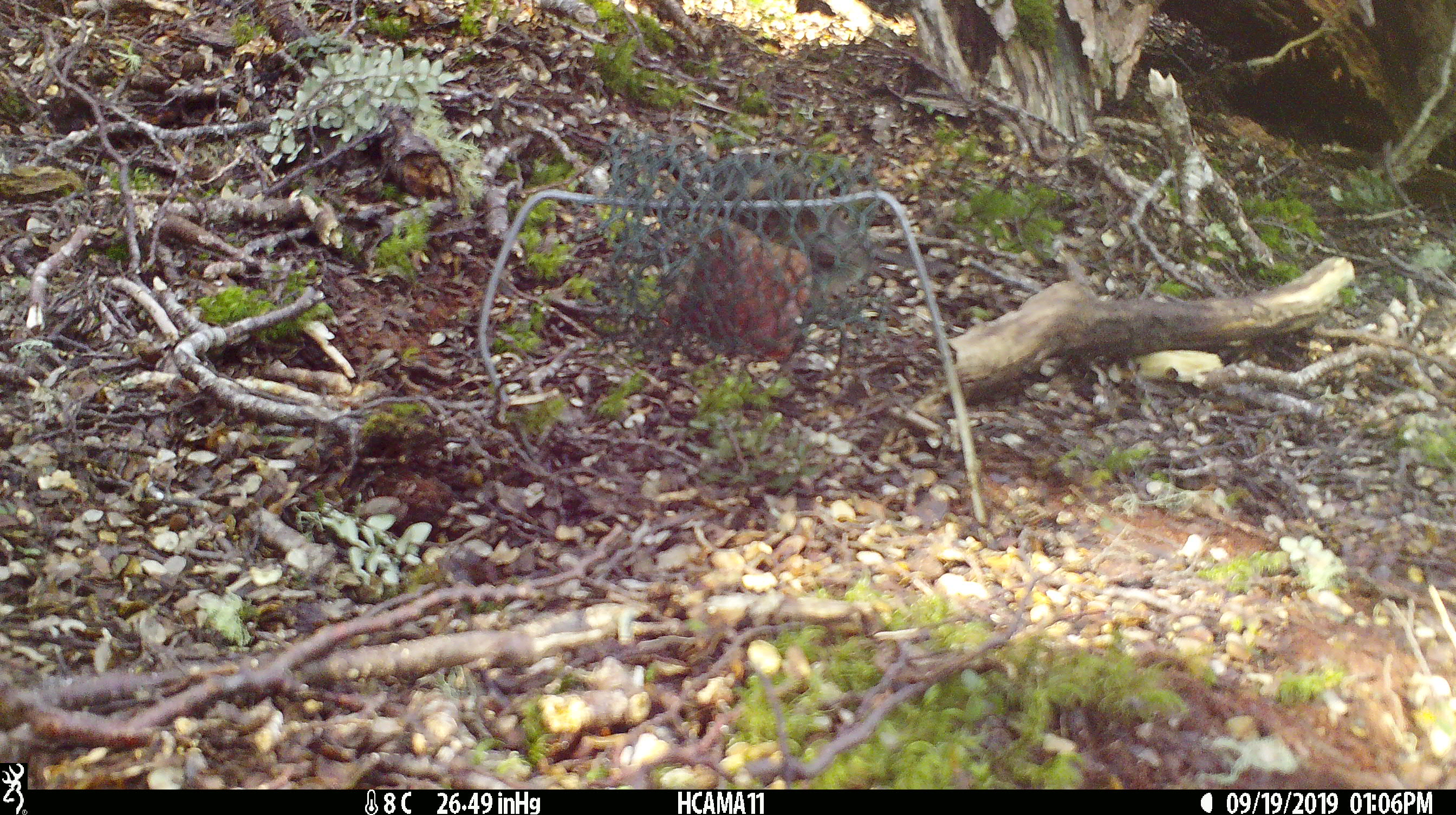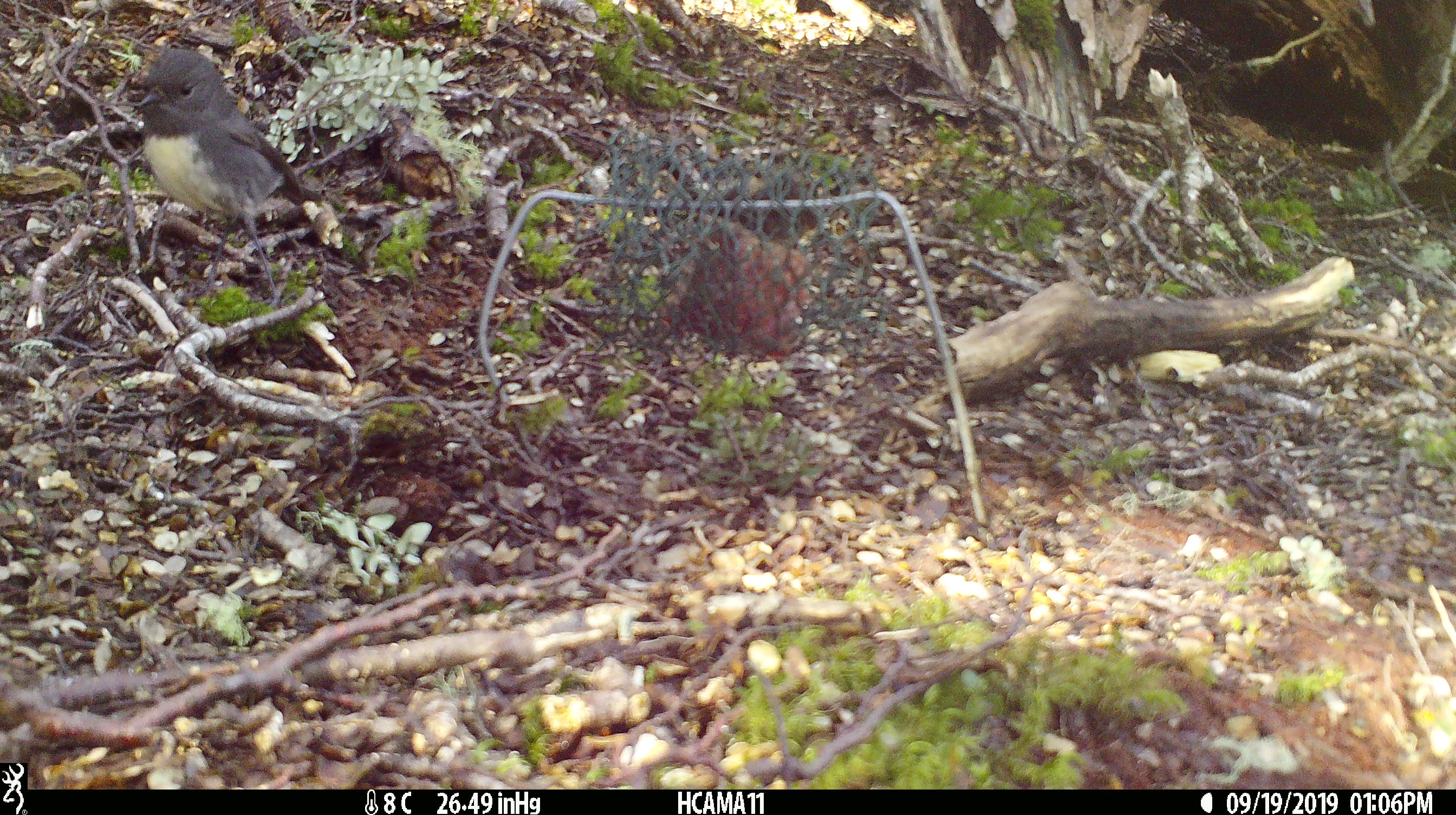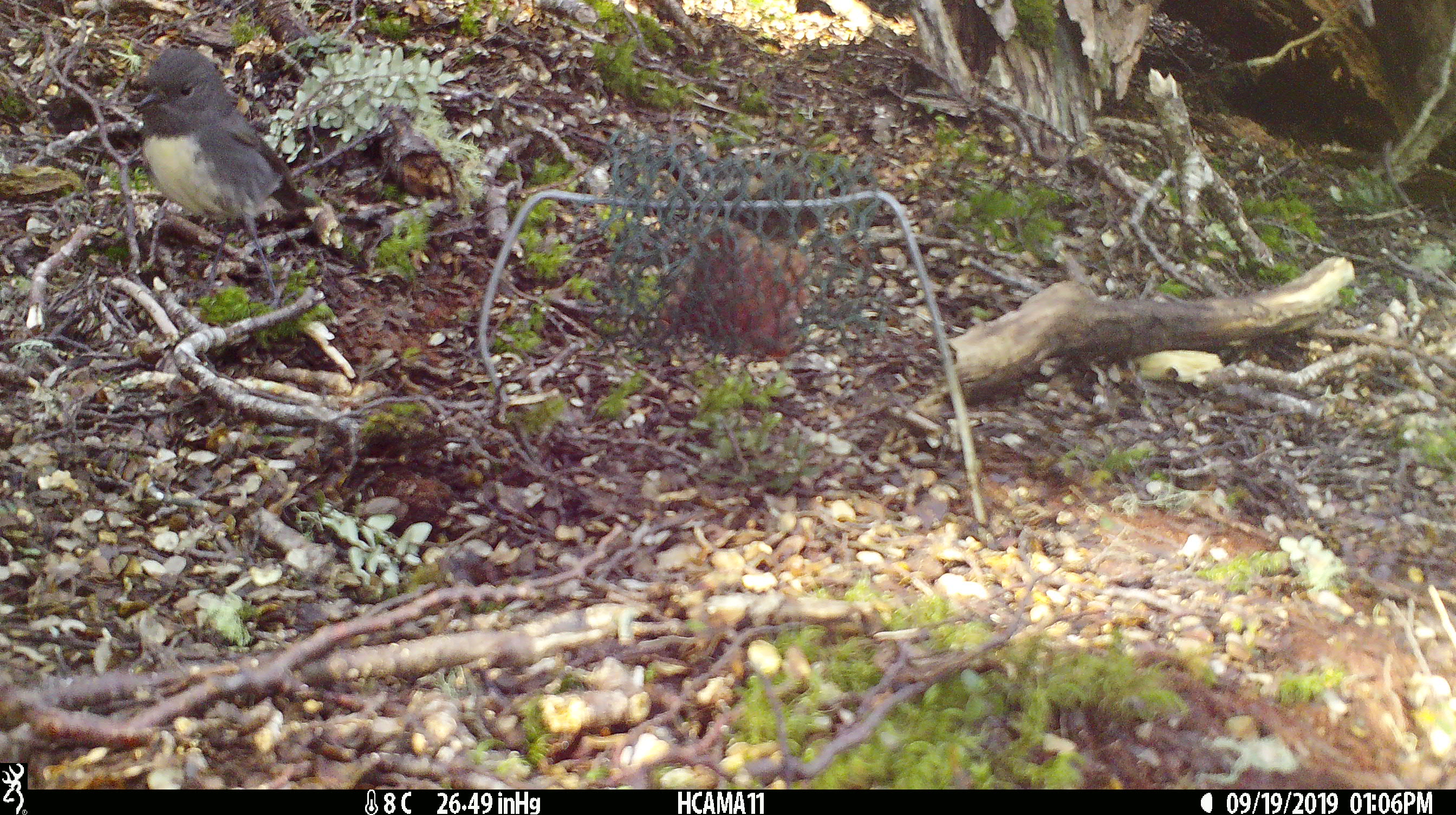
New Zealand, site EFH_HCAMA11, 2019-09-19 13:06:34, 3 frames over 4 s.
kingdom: Animalia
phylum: Chordata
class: Aves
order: Passeriformes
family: Petroicidae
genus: Petroica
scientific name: Petroica australis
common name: new zealand robin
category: robin